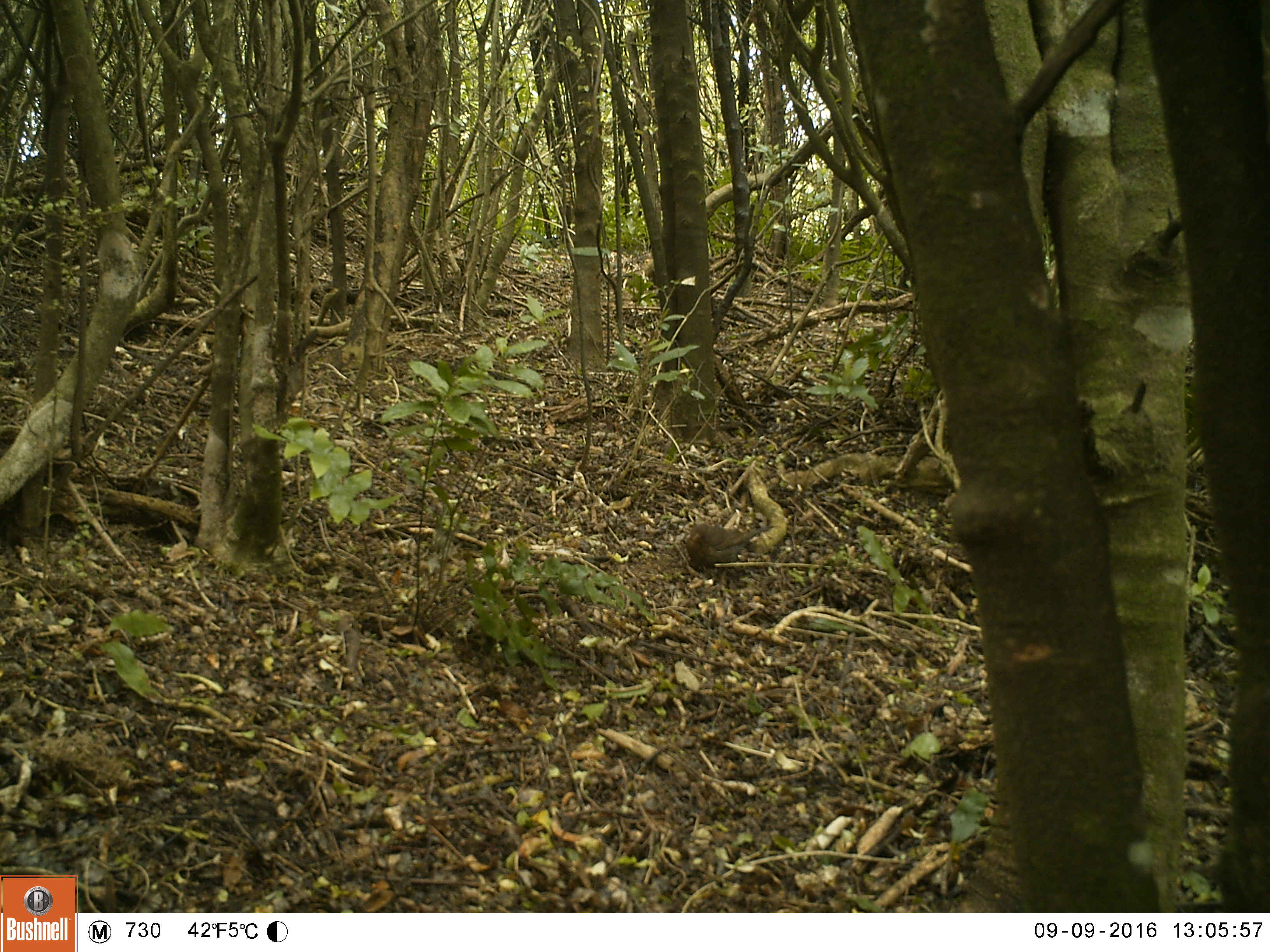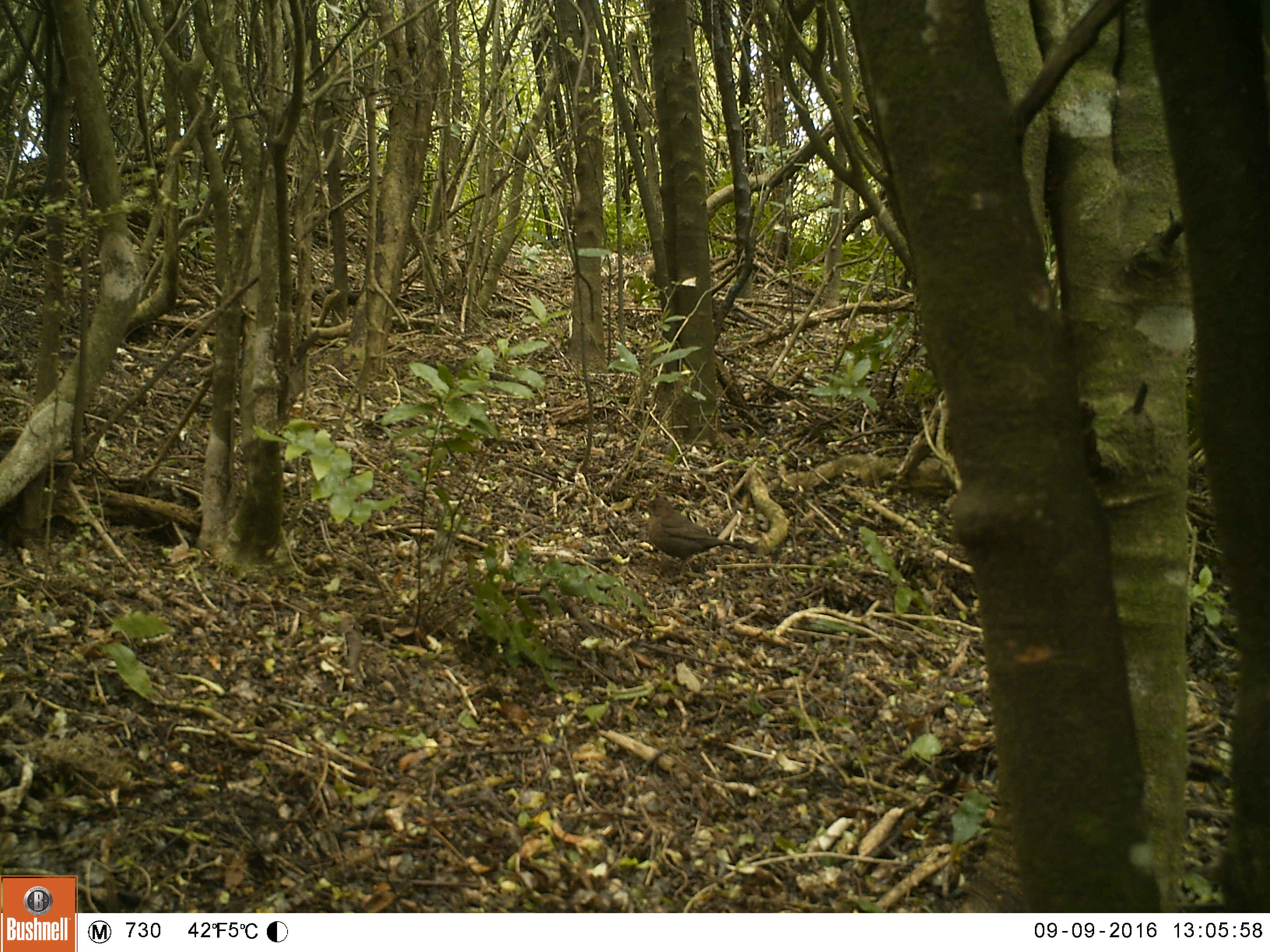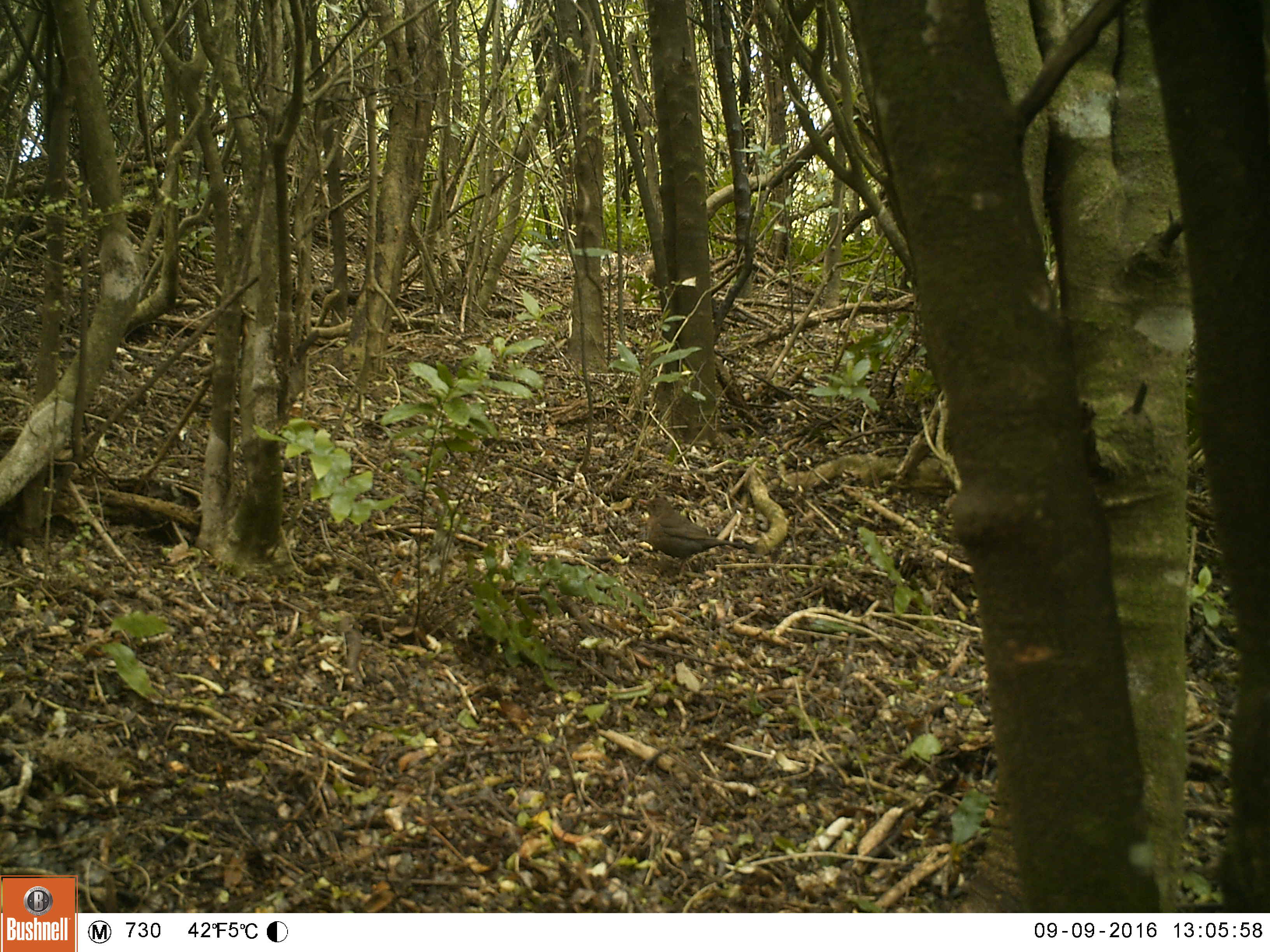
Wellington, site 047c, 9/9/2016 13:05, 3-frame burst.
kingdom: Animalia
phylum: Chordata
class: Aves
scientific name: Aves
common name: bird